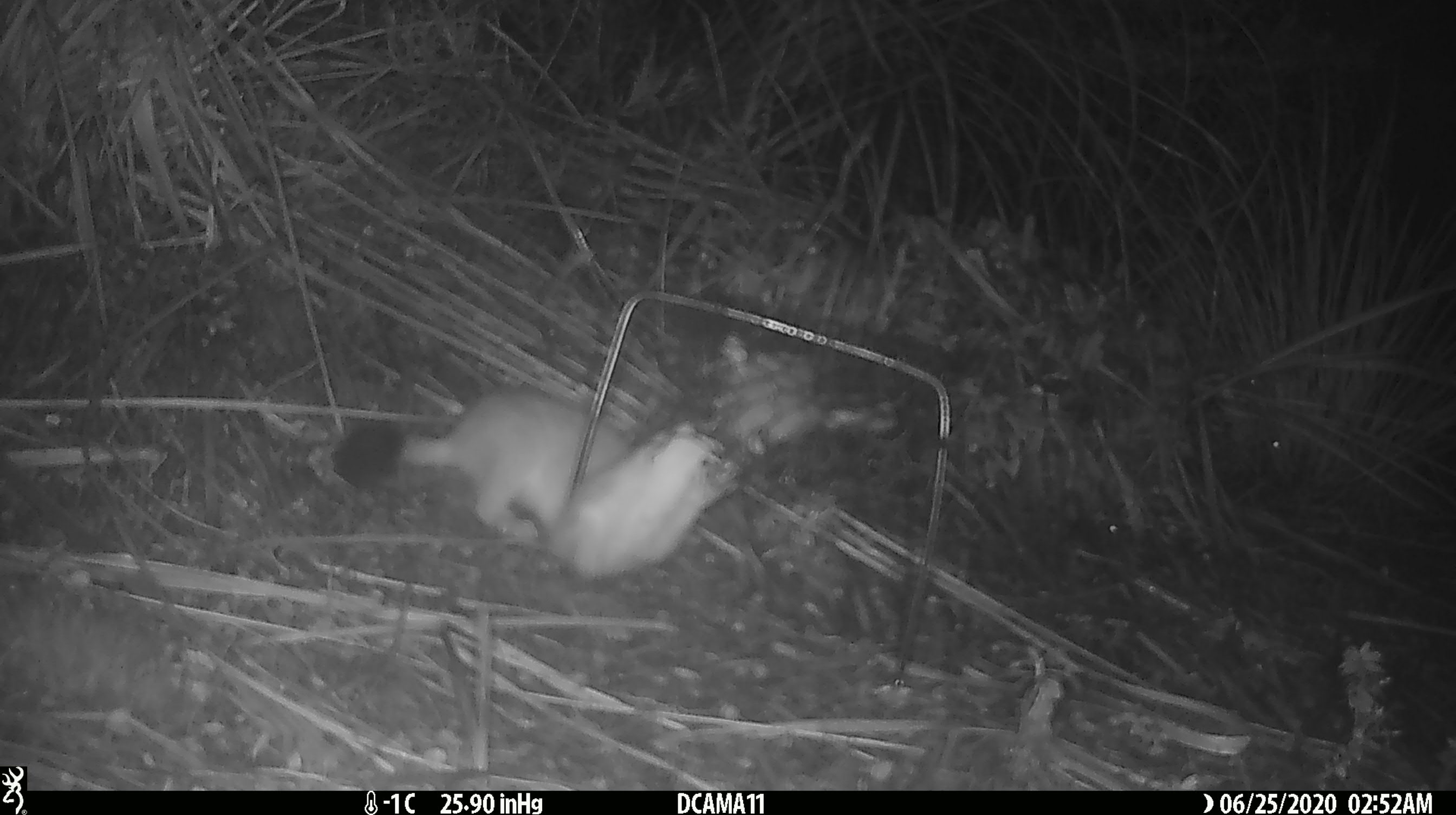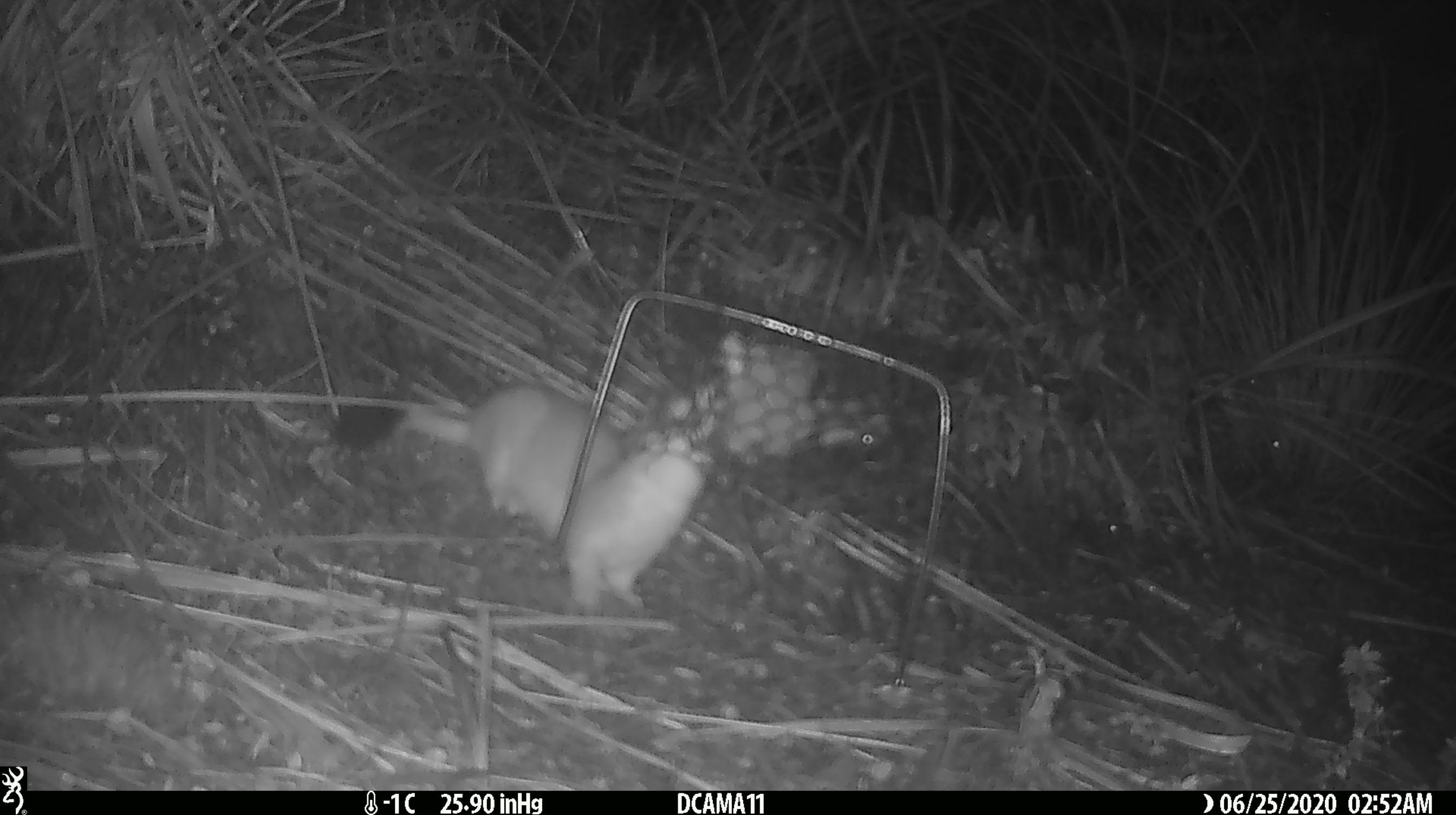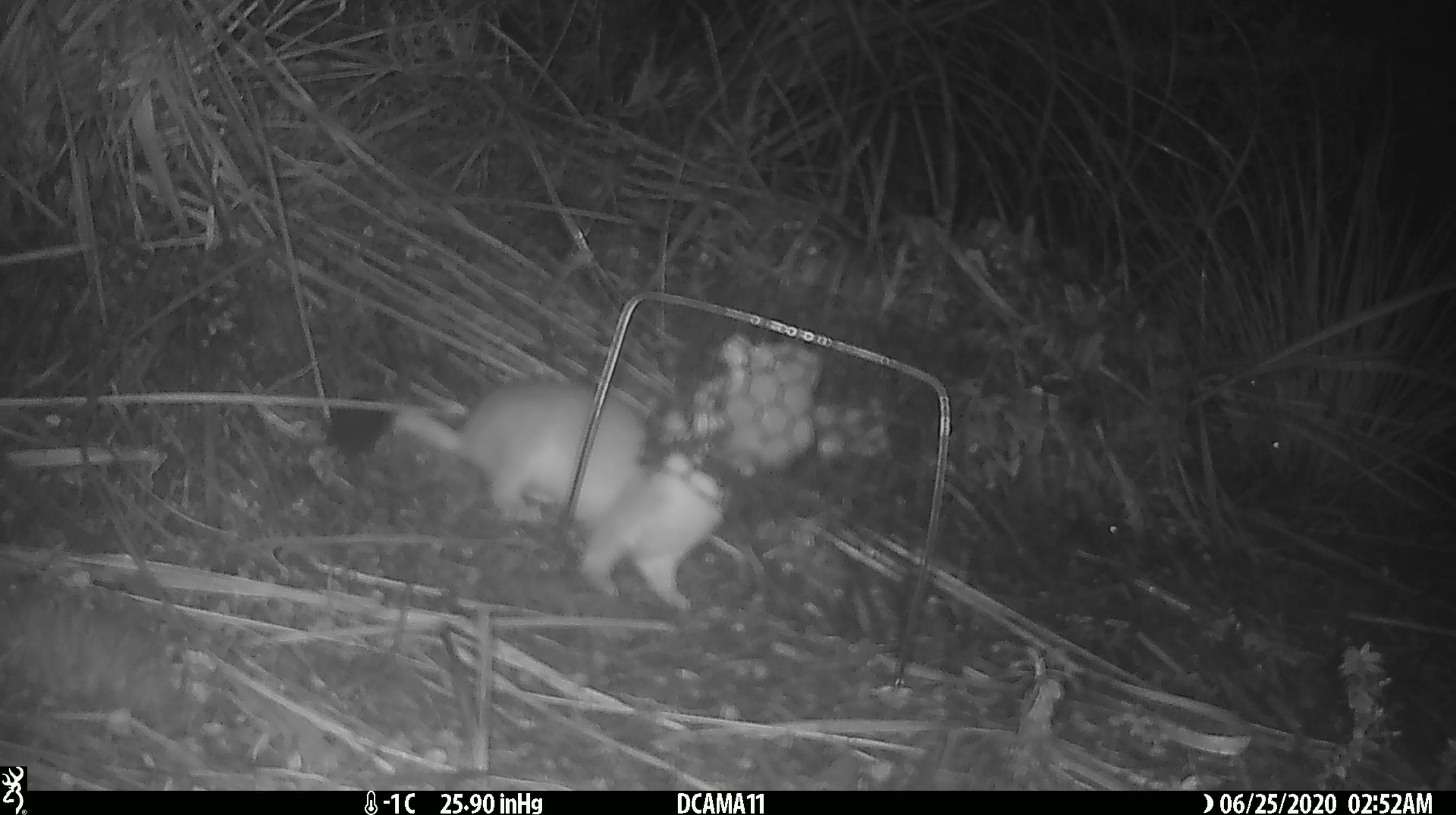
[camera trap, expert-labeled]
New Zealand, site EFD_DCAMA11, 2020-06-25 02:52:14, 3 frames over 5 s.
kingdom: Animalia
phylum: Chordata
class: Mammalia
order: Carnivora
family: Mustelidae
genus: Mustela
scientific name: Mustela erminea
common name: stoat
Stoat (Mustela erminea).